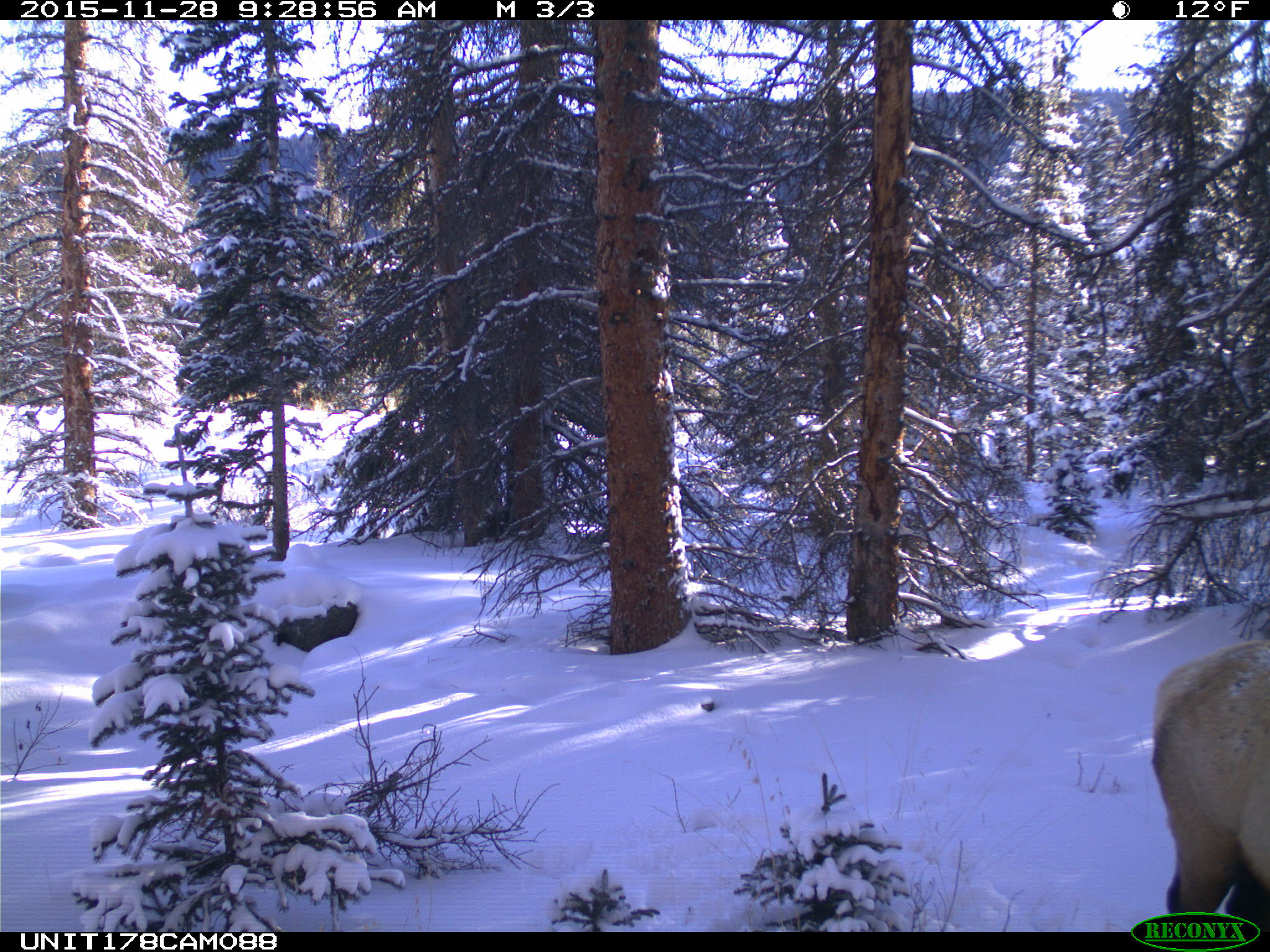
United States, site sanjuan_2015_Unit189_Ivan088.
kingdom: Animalia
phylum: Chordata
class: Mammalia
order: Artiodactyla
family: Cervidae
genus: Cervus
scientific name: Cervus elaphus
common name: red deer